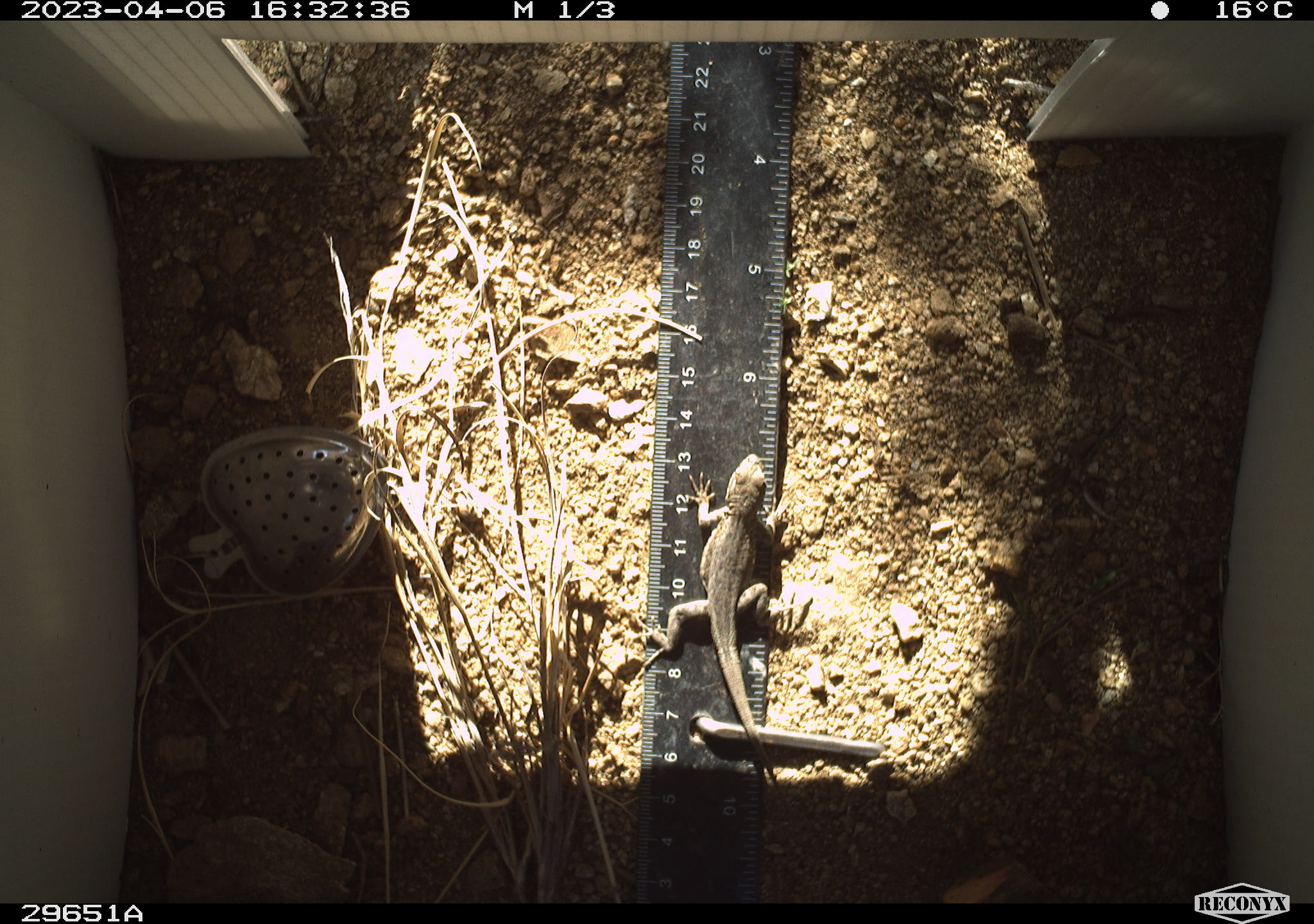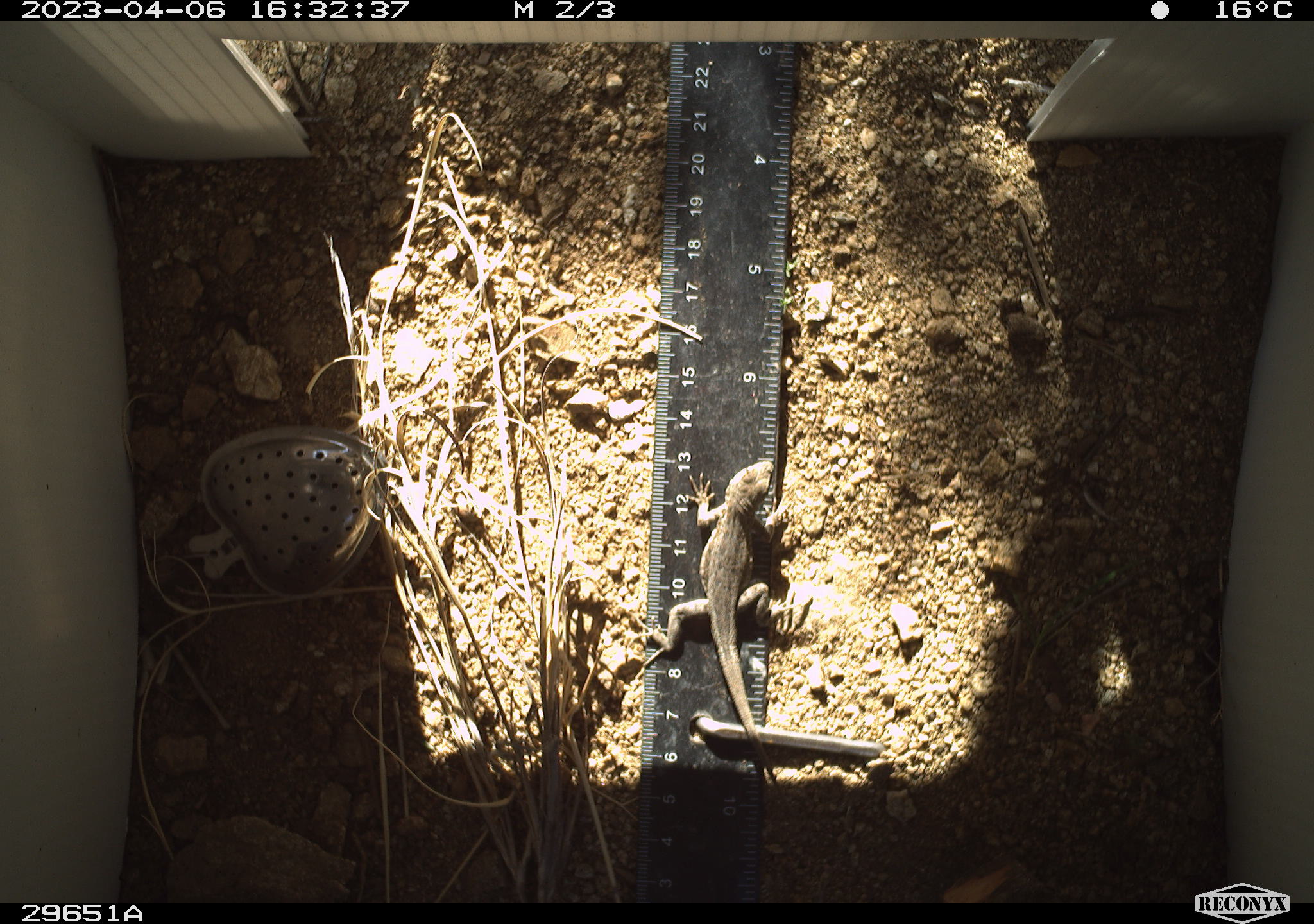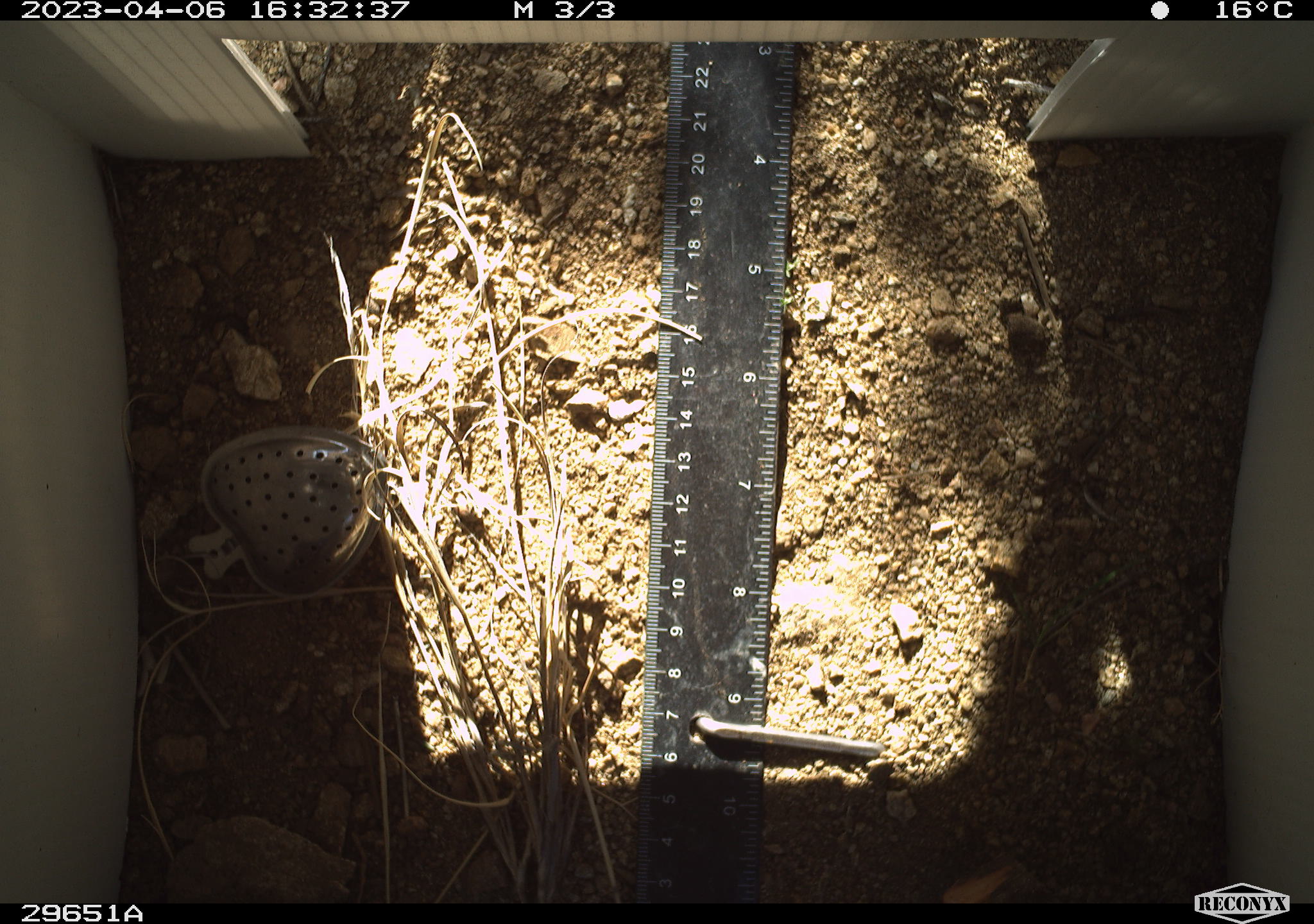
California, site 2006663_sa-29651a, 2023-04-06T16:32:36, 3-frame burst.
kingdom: Animalia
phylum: Chordata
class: Reptilia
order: Squamata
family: Phrynosomatidae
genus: Sceloporus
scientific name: Sceloporus graciosus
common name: common sagebrush lizard